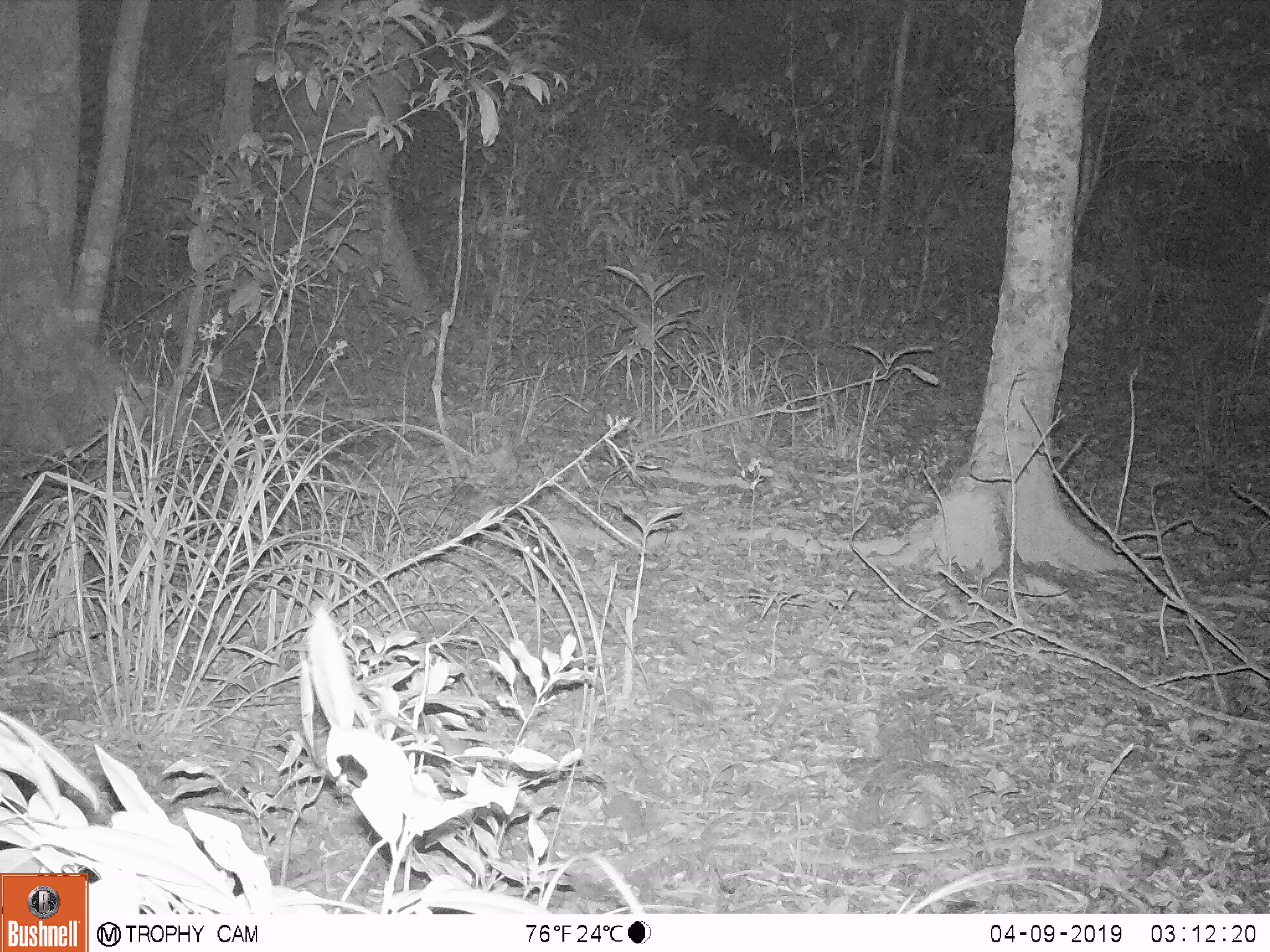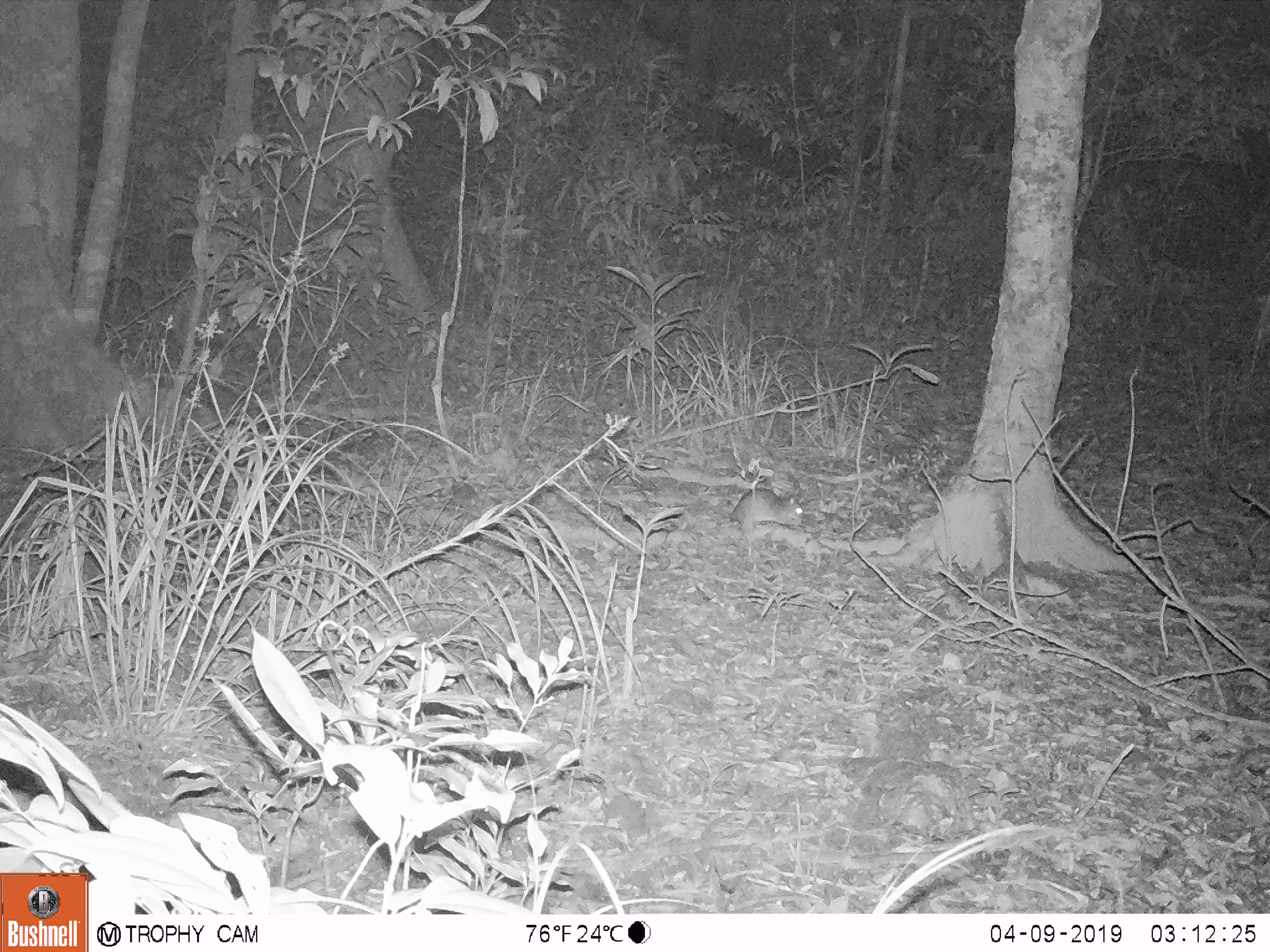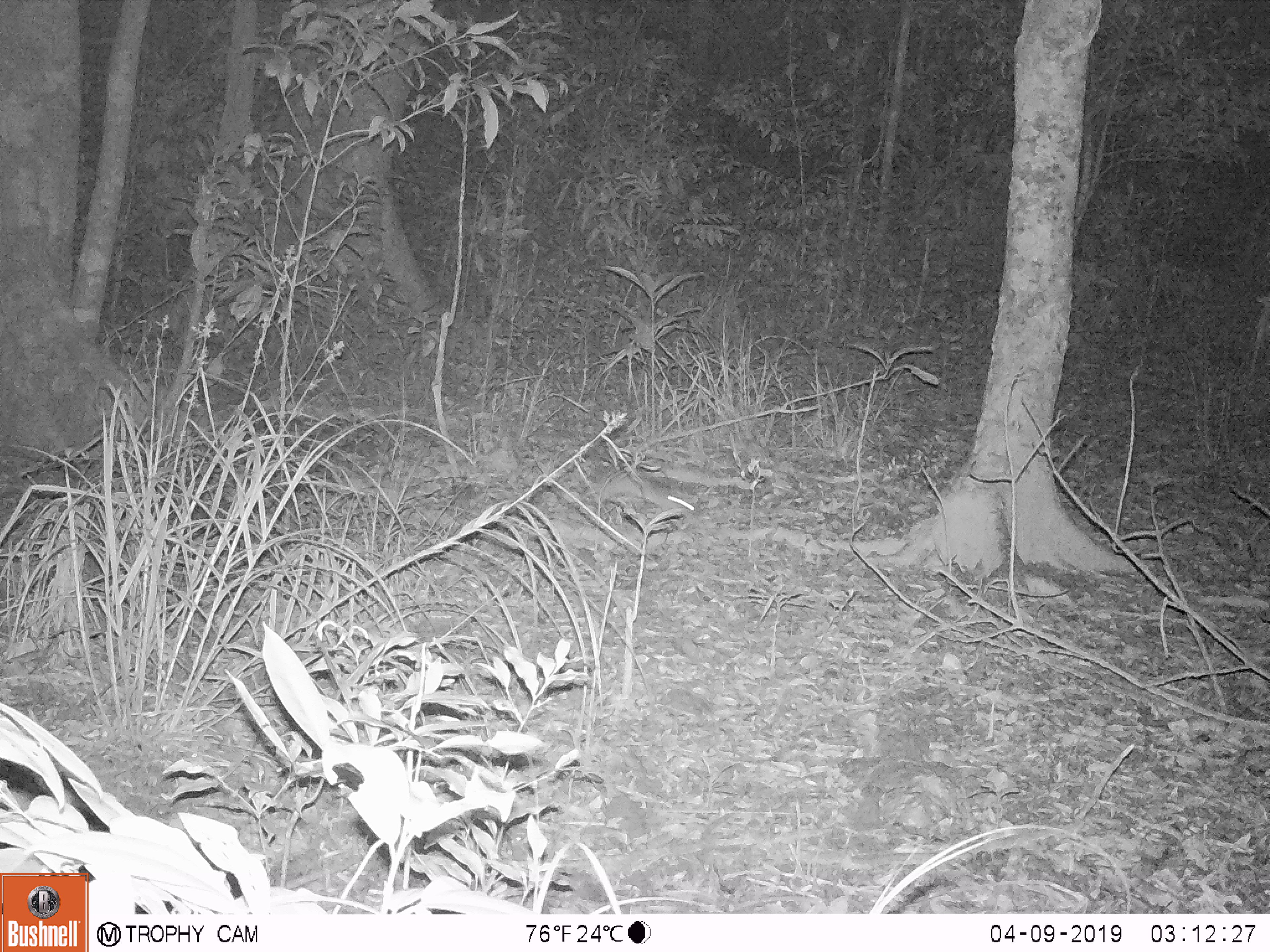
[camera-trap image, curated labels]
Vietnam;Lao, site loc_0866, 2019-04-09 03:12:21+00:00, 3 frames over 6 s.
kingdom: Animalia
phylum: Chordata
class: Mammalia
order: Rodentia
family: Muridae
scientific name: Muridae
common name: old-world mice and rats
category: unidentified murid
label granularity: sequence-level